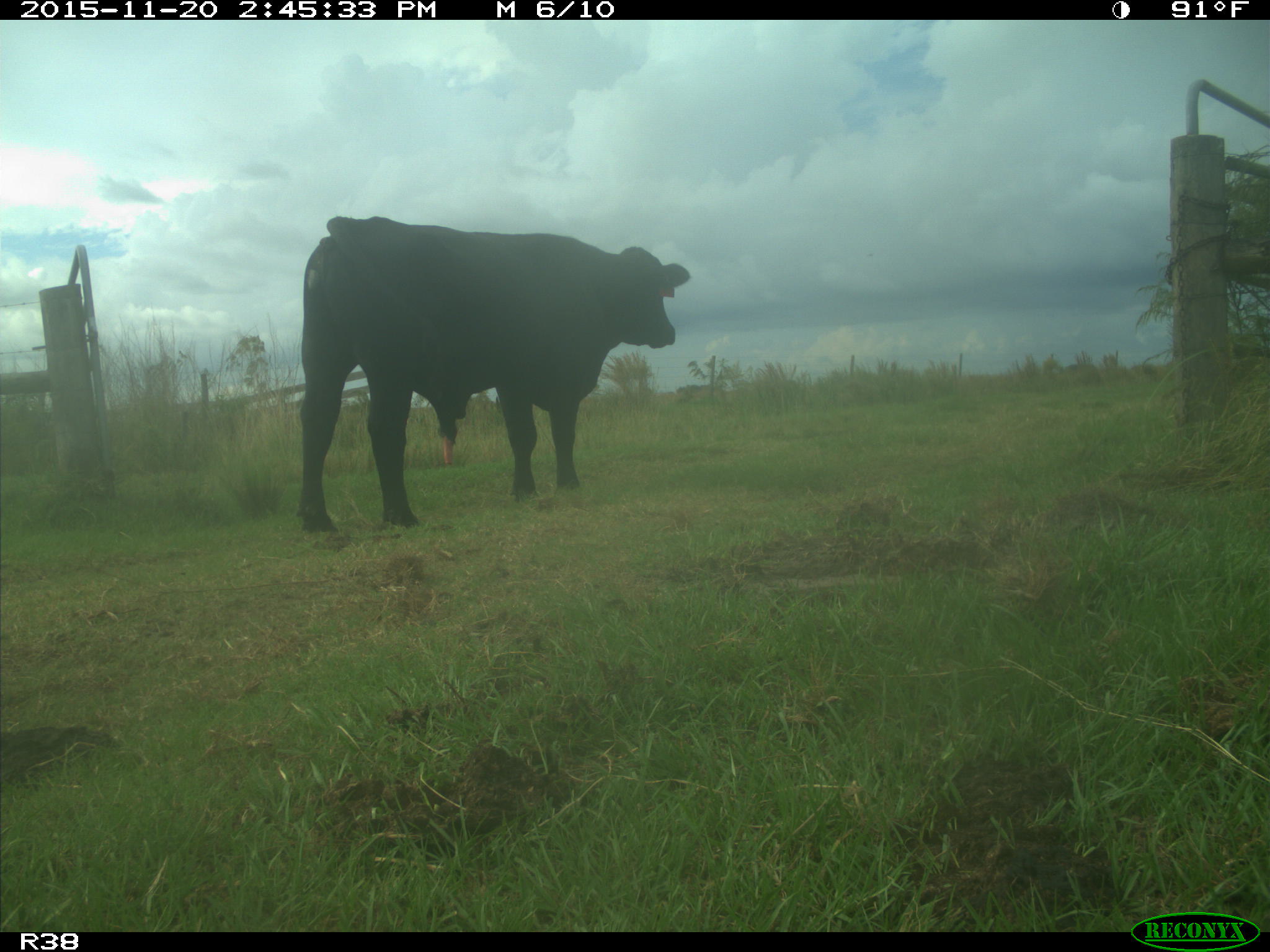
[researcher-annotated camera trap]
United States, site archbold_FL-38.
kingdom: Animalia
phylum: Chordata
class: Mammalia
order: Artiodactyla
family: Bovidae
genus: Bos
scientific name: Bos taurus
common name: domestic cow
Bos taurus (domestic cow).